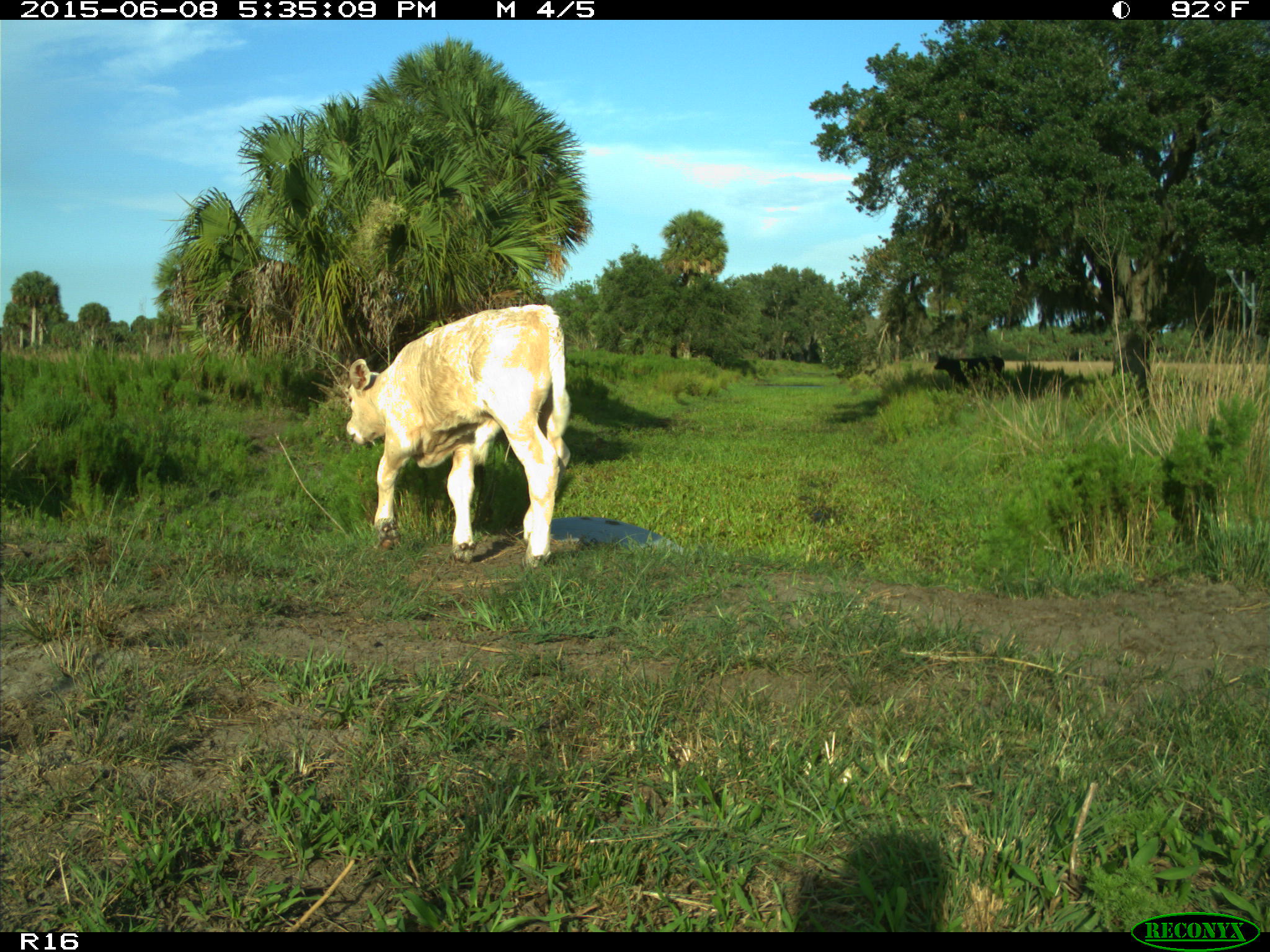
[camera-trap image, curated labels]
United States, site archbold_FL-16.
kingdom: Animalia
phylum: Chordata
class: Mammalia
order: Artiodactyla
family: Bovidae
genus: Bos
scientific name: Bos taurus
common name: domestic cow